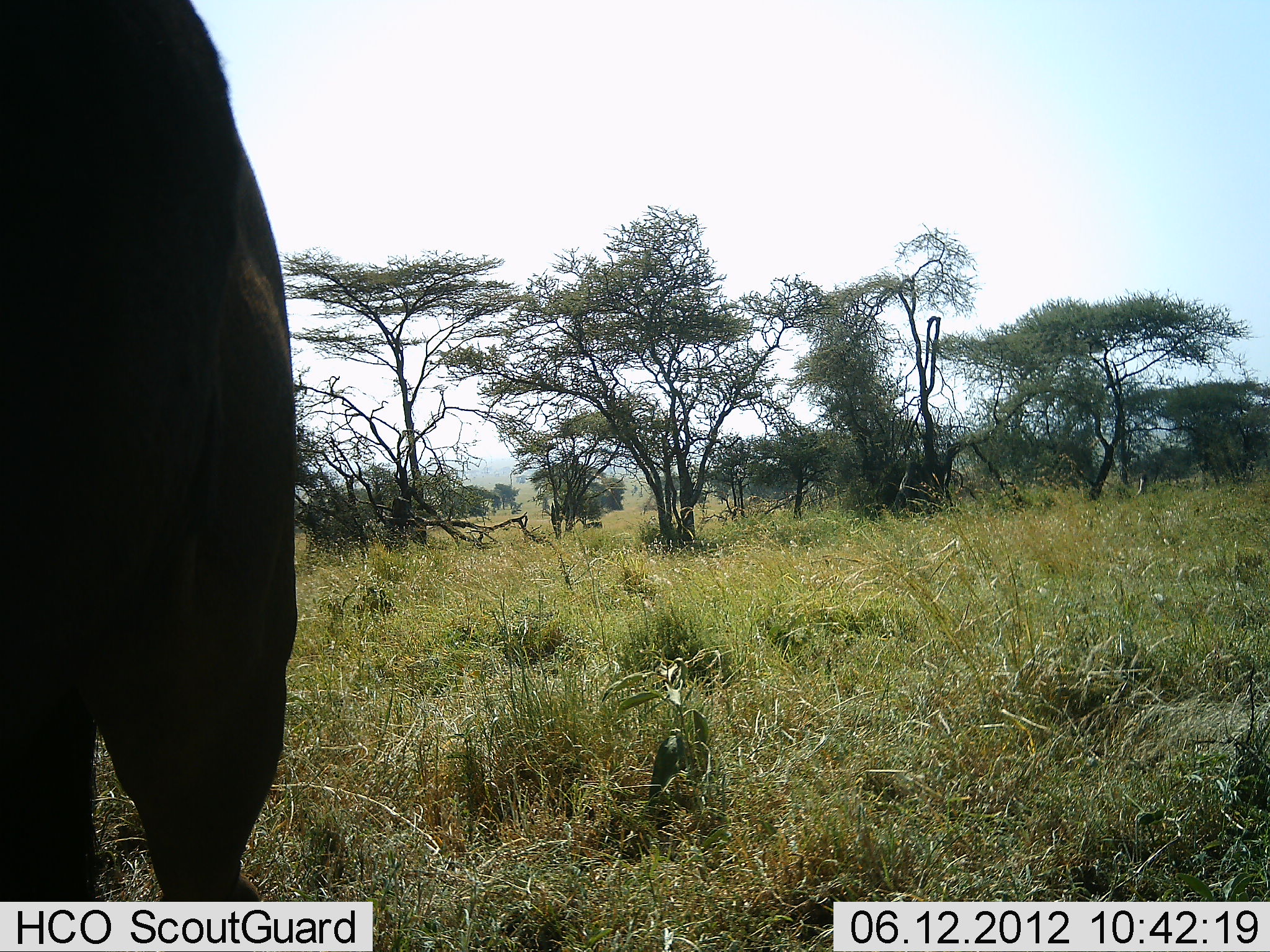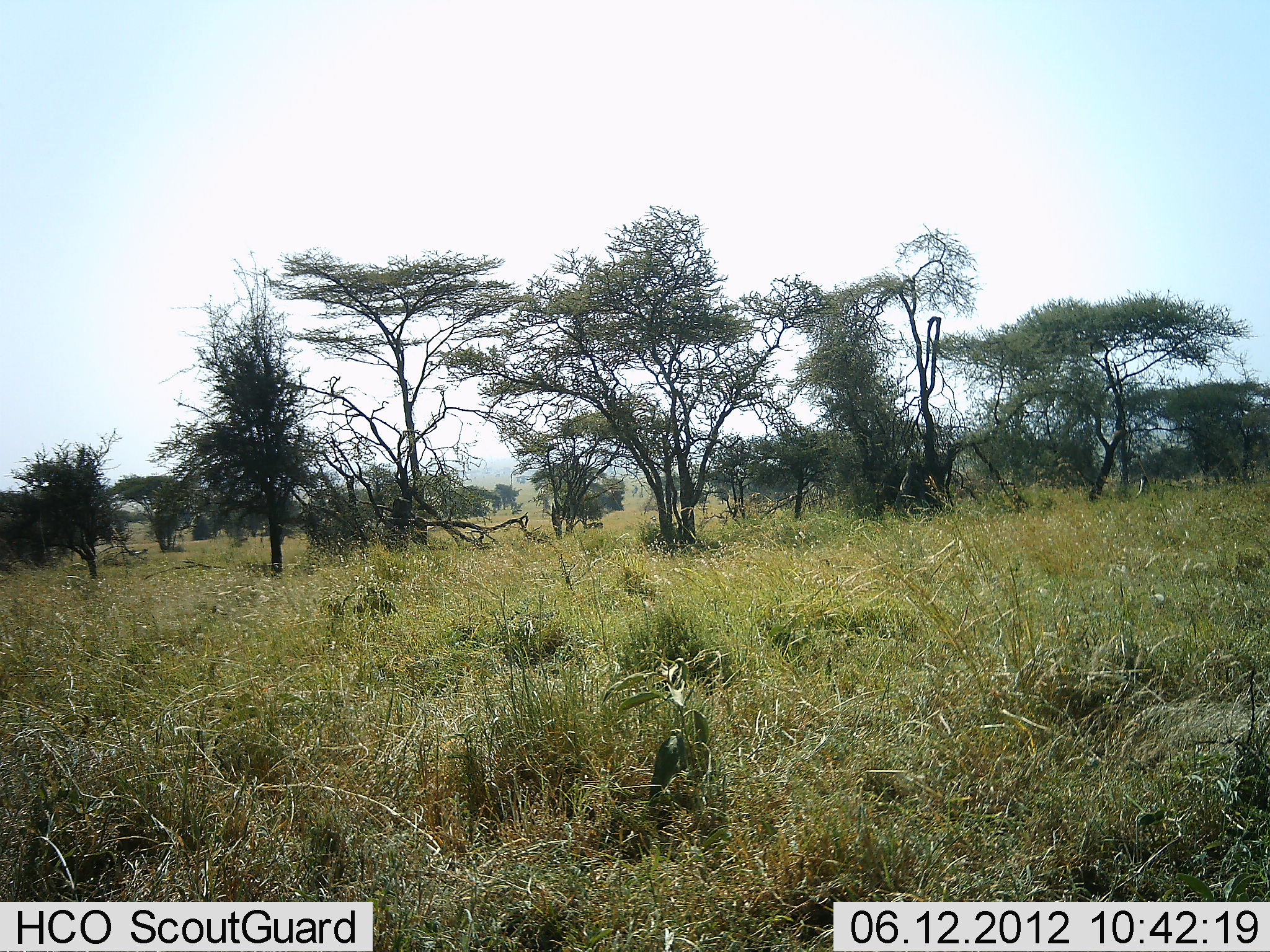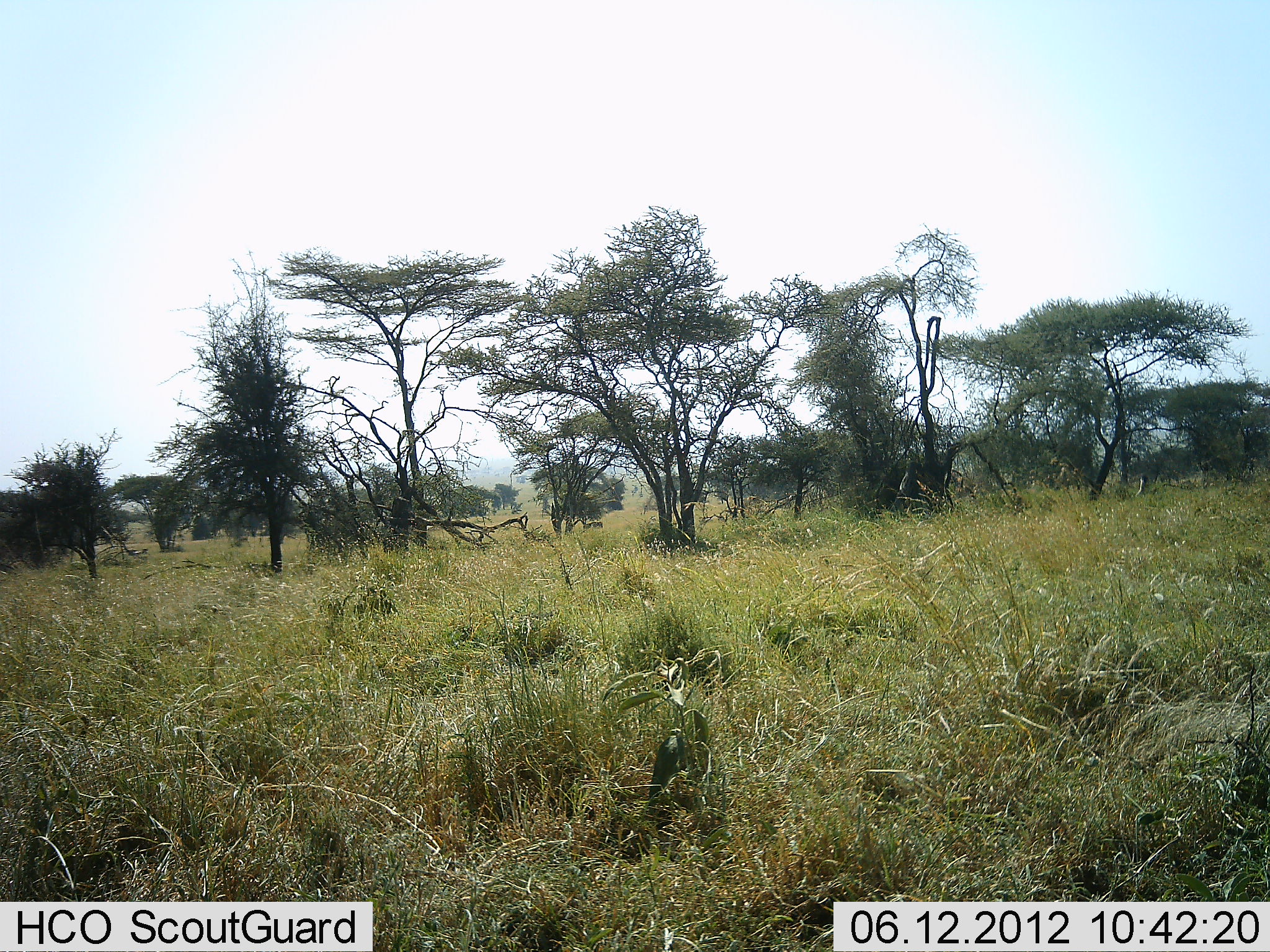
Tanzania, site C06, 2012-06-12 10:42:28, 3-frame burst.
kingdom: Animalia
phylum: Chordata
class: Mammalia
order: Artiodactyla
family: Bovidae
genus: Connochaetes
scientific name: Connochaetes taurinus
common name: blue wildebeest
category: wildebeest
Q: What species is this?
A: Wildebeest (blue wildebeest) (Connochaetes taurinus).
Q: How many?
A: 1.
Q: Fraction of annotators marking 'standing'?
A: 11%.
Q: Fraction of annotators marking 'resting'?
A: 0%.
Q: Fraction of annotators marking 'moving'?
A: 89%.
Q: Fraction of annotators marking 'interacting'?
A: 0%.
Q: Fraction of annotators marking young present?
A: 0%.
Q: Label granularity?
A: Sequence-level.